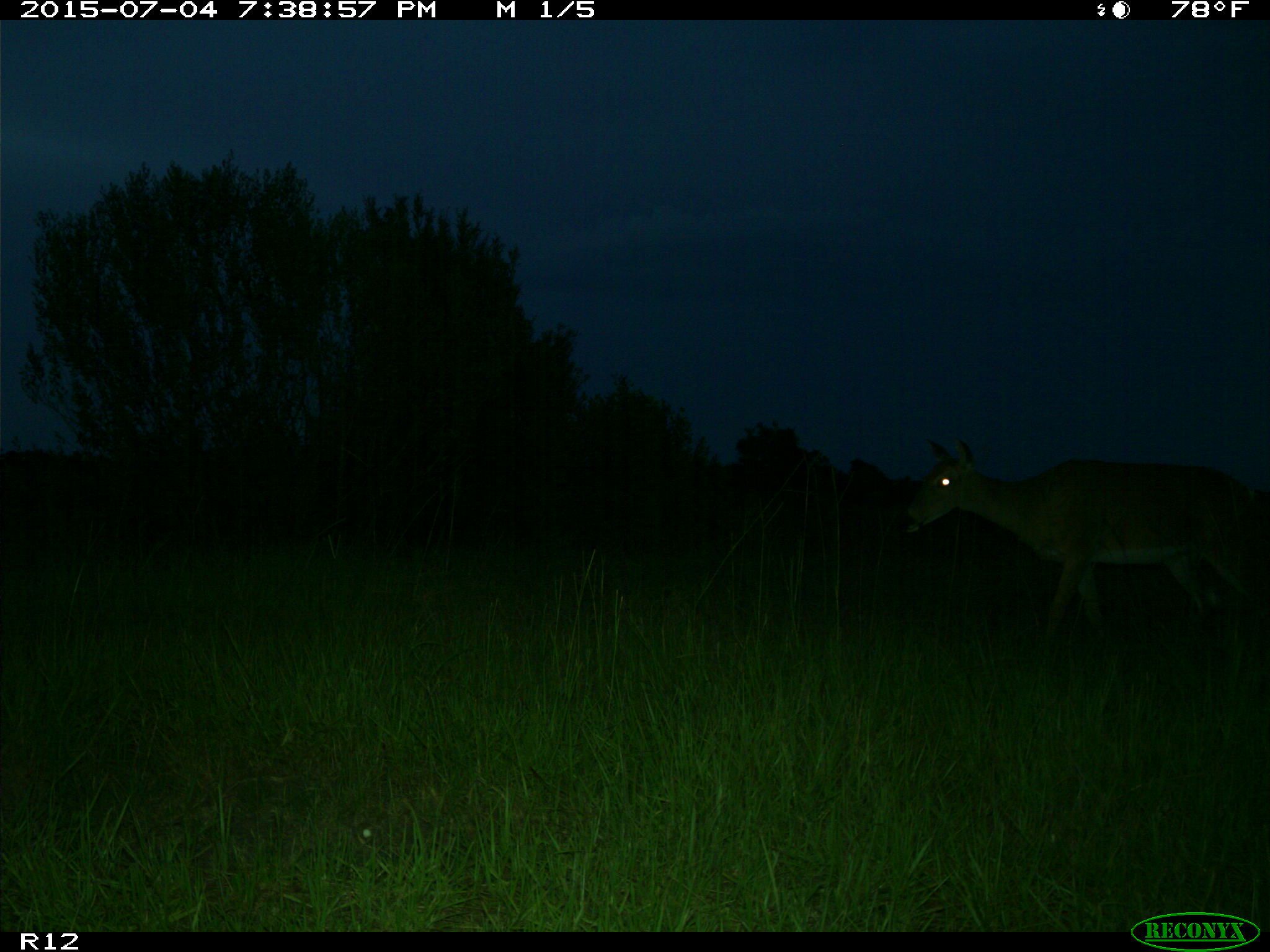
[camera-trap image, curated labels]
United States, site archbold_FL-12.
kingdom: Animalia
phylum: Chordata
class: Mammalia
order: Artiodactyla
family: Cervidae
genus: Odocoileus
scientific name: Odocoileus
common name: deer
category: unidentified deer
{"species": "unidentified deer (deer) (Odocoileus)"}